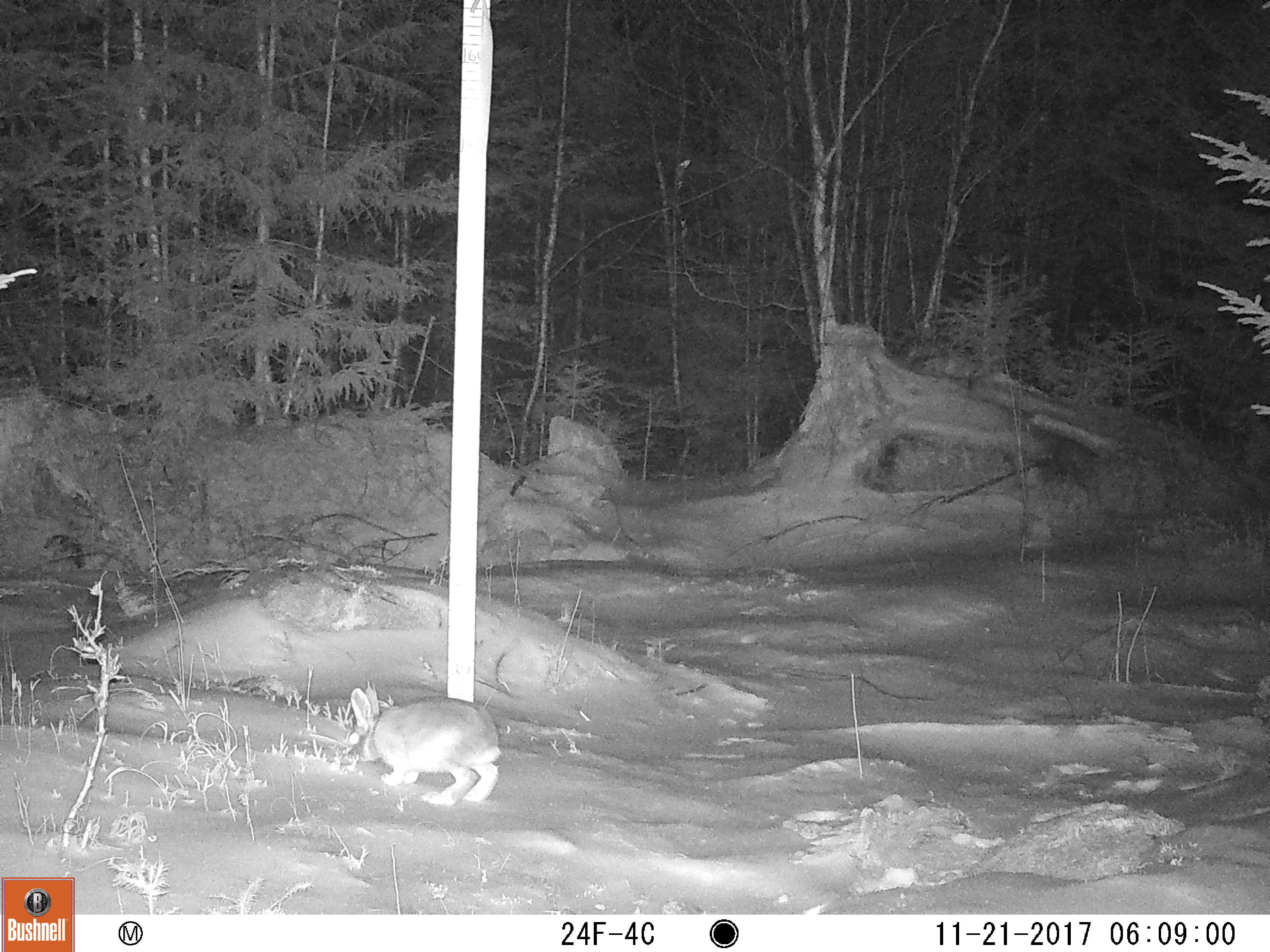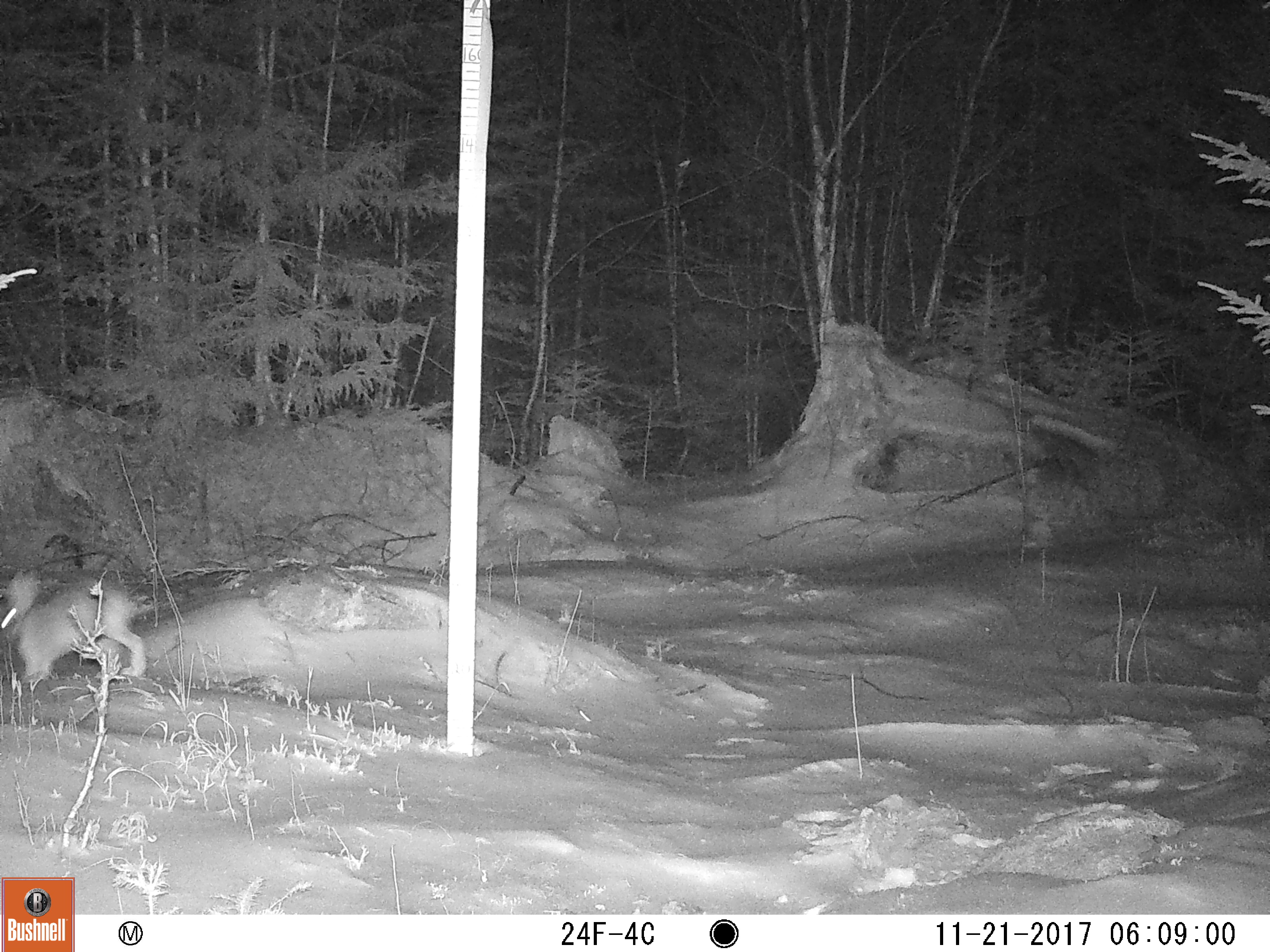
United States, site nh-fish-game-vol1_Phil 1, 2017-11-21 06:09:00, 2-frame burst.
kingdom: Animalia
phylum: Chordata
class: Mammalia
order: Lagomorpha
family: Leporidae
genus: Lepus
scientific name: Lepus americanus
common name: snowshoe hare